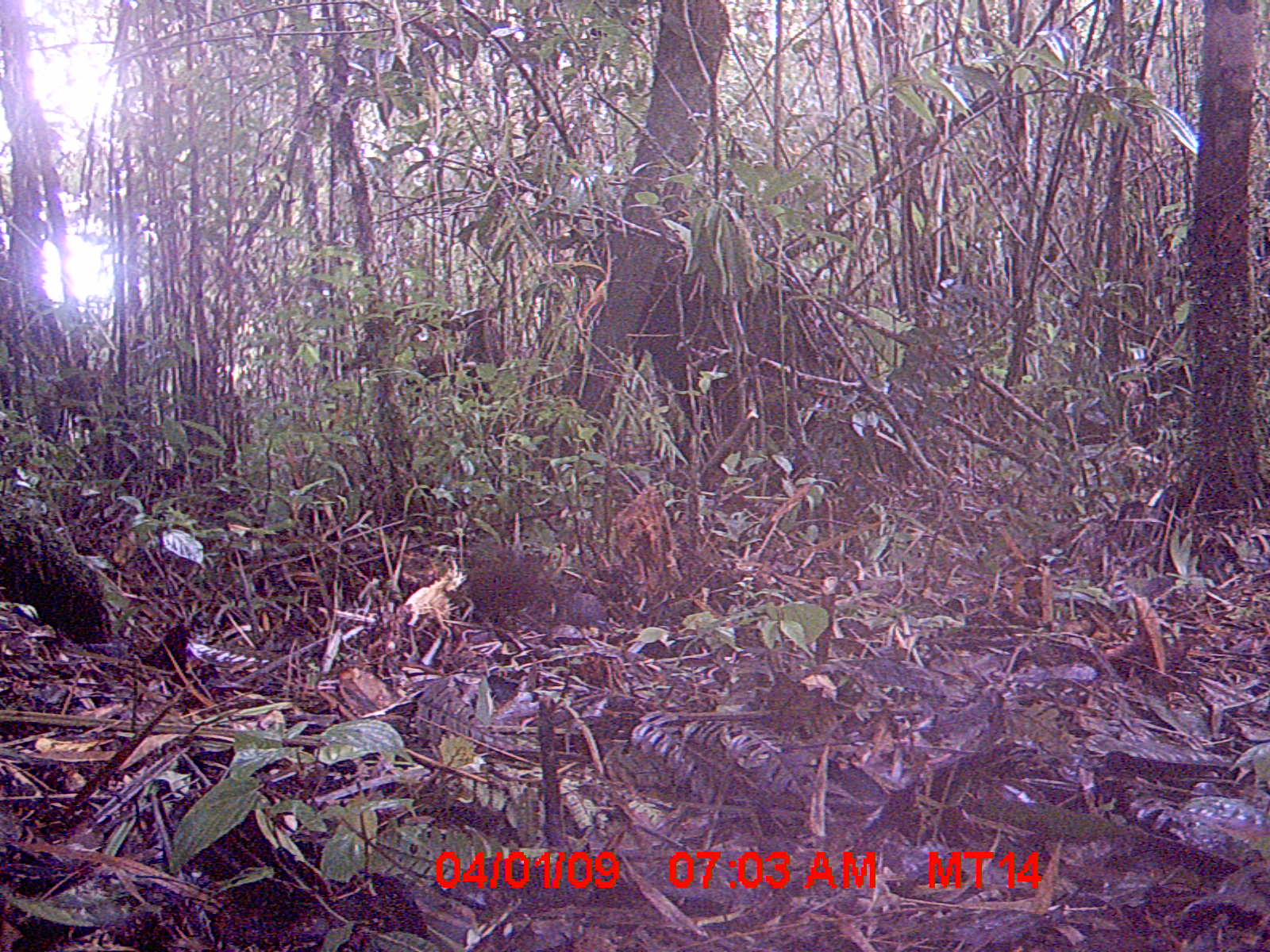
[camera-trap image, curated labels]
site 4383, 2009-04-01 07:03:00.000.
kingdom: Animalia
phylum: Chordata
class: Mammalia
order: Rodentia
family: Nesomyidae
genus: Nesomys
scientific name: Nesomys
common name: nesomys rodents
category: nesomys sp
Nesomys sp (nesomys rodents) (Nesomys), count 1.